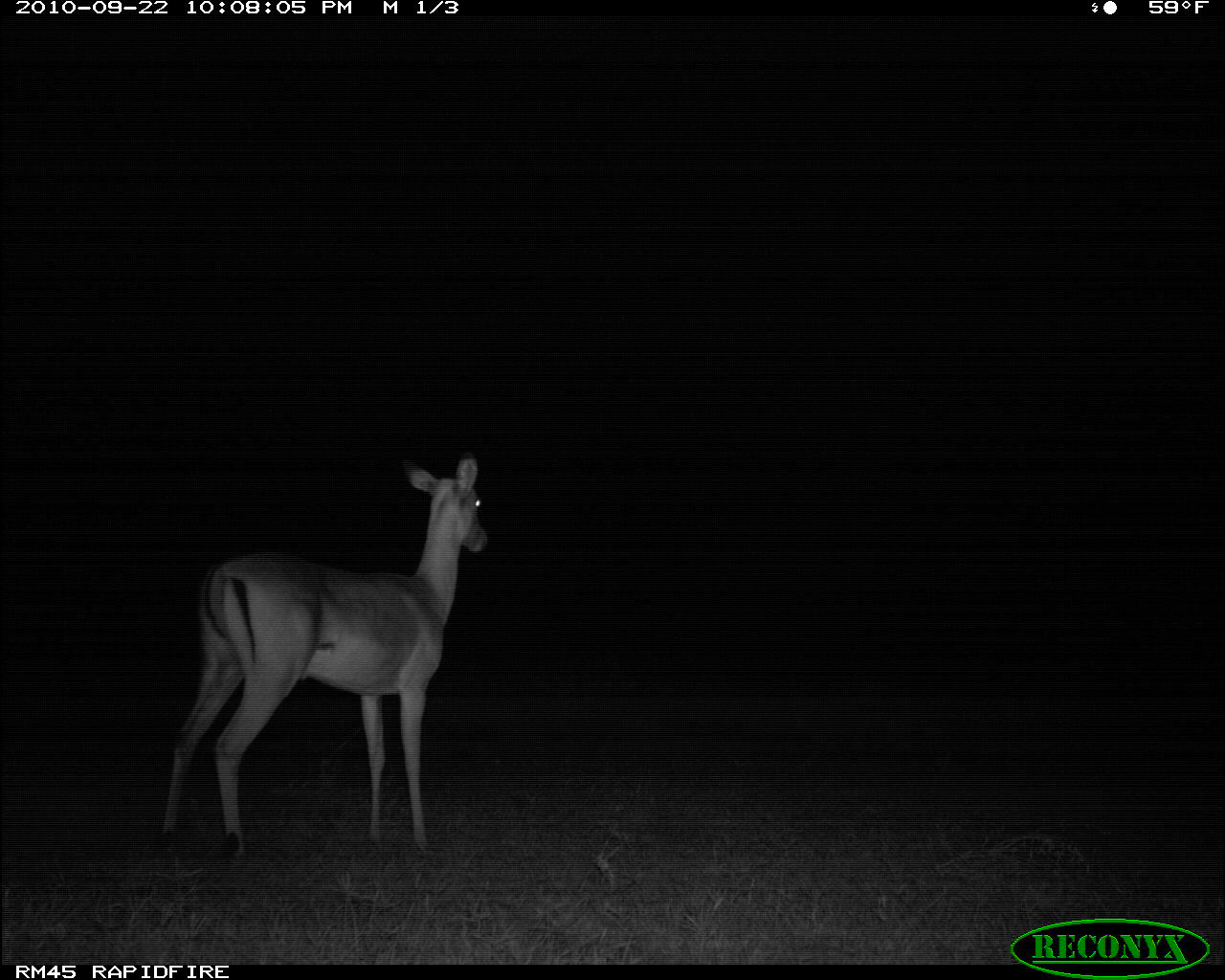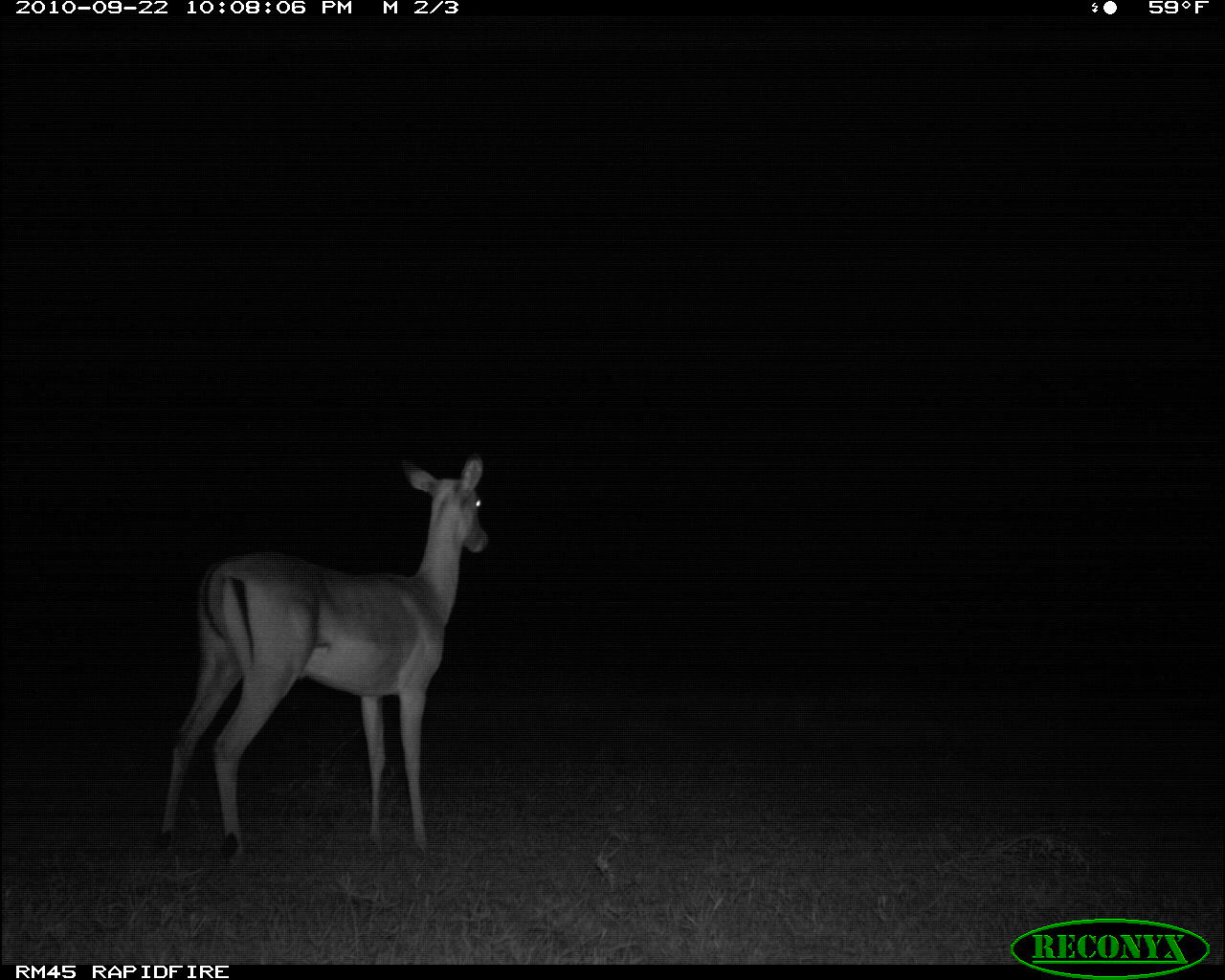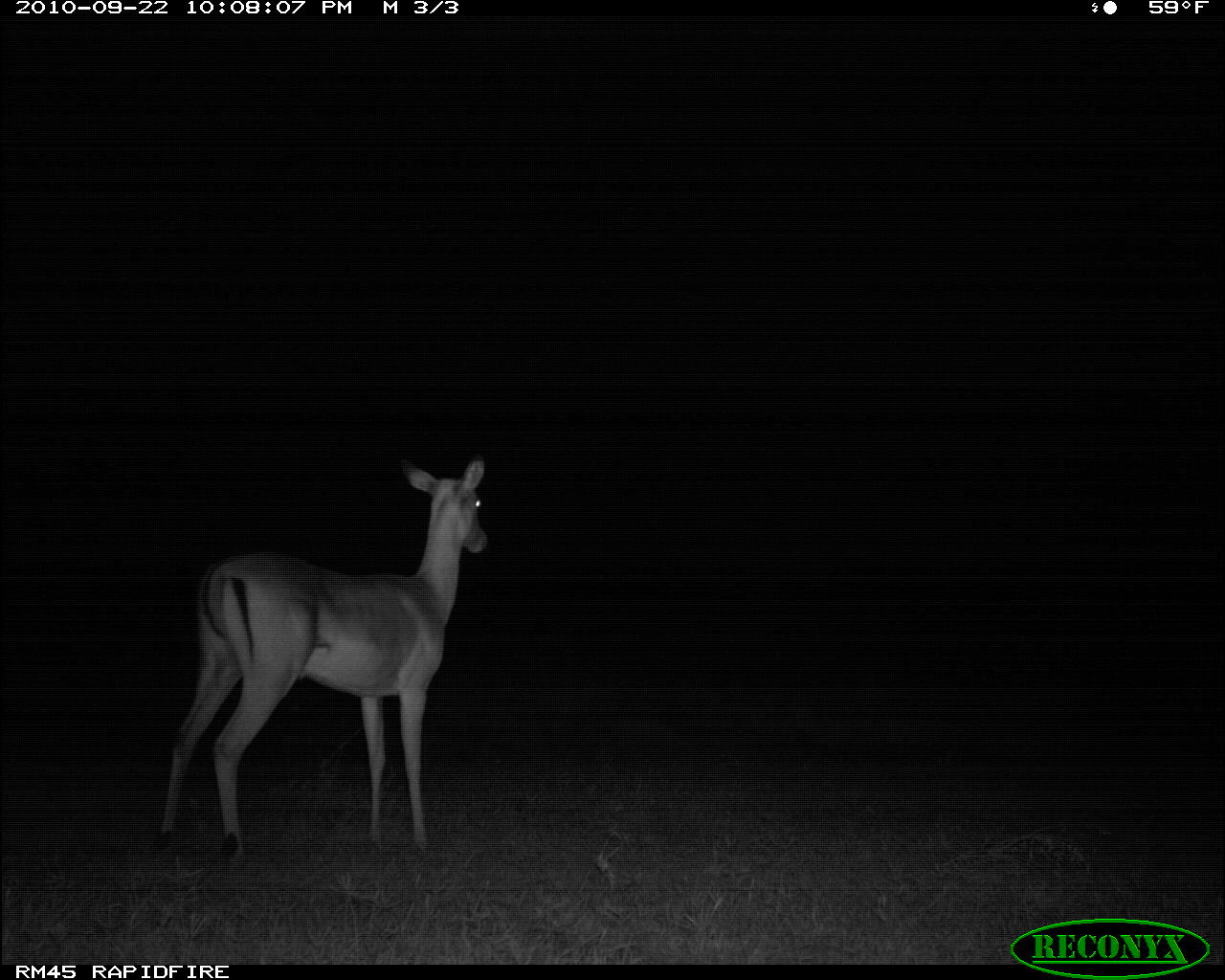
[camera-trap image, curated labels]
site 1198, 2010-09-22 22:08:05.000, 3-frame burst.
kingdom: Animalia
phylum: Chordata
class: Mammalia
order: Artiodactyla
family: Bovidae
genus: Aepyceros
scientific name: Aepyceros melampus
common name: impala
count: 1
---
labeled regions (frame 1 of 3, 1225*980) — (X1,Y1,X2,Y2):
aepyceros melampus: (155,453,486,861)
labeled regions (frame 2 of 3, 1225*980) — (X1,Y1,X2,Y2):
aepyceros melampus: (156,455,488,863)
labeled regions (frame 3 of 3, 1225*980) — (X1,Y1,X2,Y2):
aepyceros melampus: (155,455,488,863)